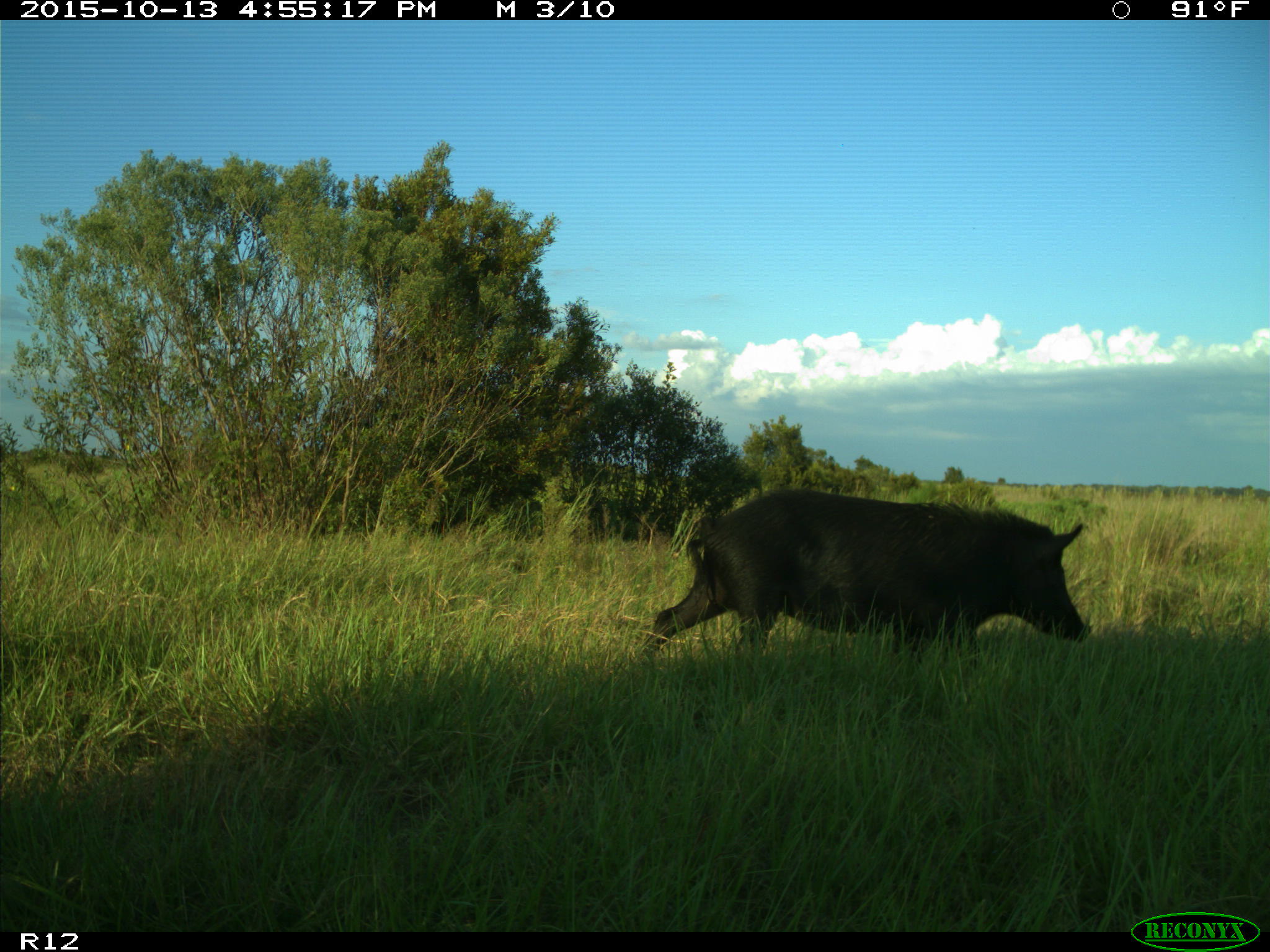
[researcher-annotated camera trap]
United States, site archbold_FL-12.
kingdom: Animalia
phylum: Chordata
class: Mammalia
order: Artiodactyla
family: Suidae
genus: Sus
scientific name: Sus scrofa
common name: wild boar